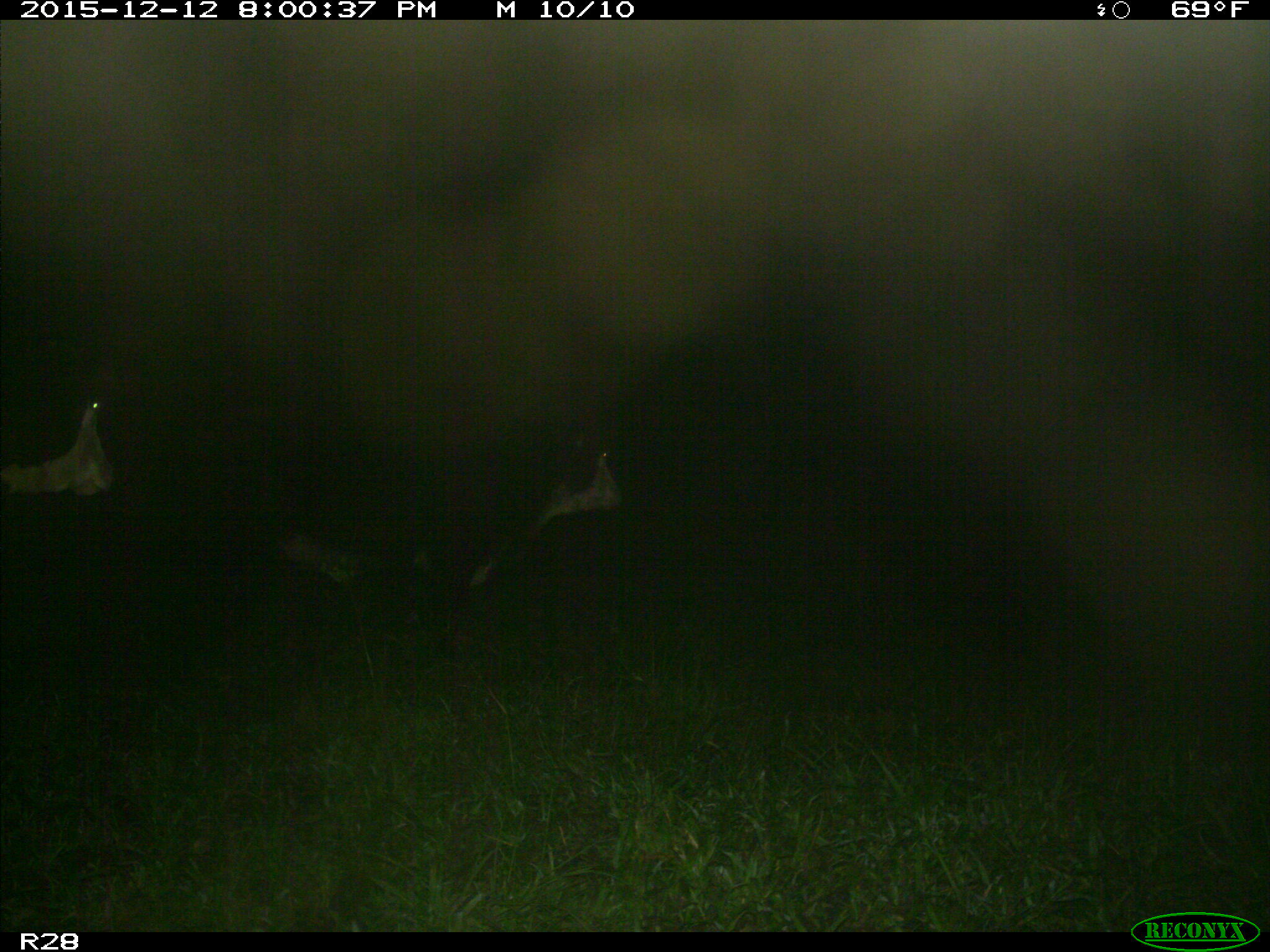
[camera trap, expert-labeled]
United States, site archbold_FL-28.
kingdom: Animalia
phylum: Chordata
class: Mammalia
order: Artiodactyla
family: Bovidae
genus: Bos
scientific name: Bos taurus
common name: domestic cow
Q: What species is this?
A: Bos taurus (domestic cow).